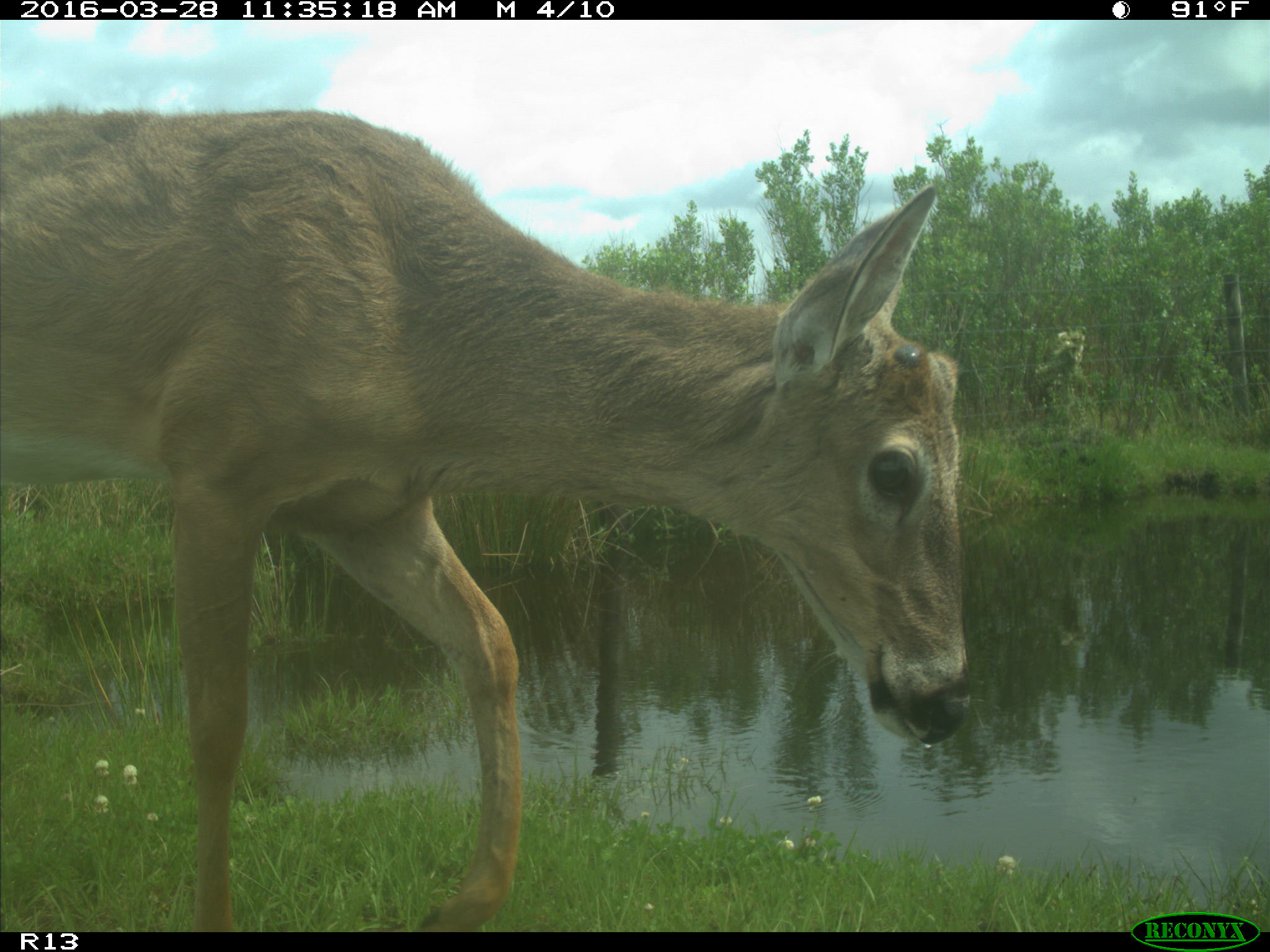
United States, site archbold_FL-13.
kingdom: Animalia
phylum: Chordata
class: Mammalia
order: Artiodactyla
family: Cervidae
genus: Odocoileus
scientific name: Odocoileus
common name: deer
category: unidentified deer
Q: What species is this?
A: Unidentified deer (deer) (Odocoileus).